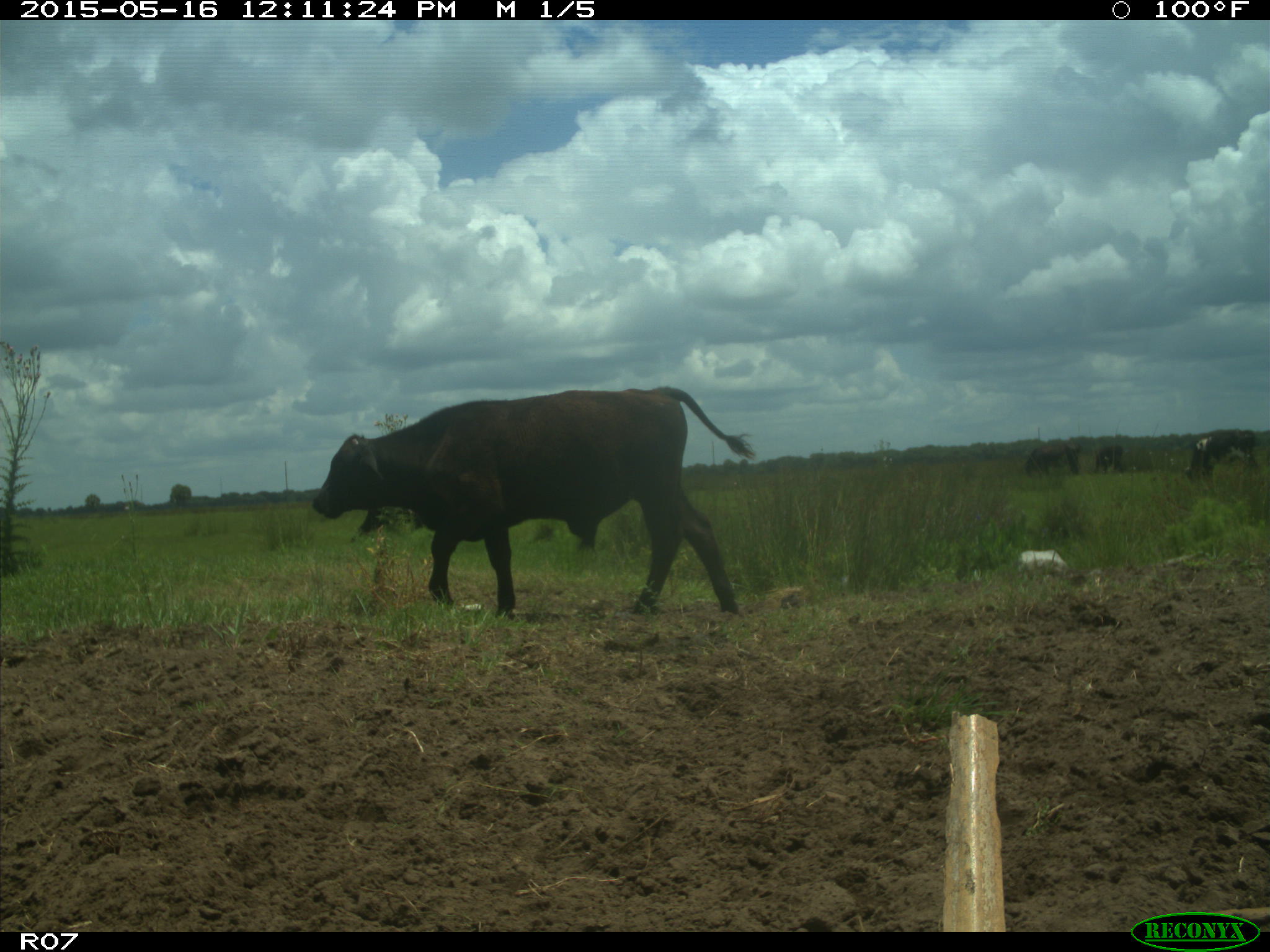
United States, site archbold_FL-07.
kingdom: Animalia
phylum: Chordata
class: Mammalia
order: Artiodactyla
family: Bovidae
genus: Bos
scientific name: Bos taurus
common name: domestic cow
Bos taurus (domestic cow).